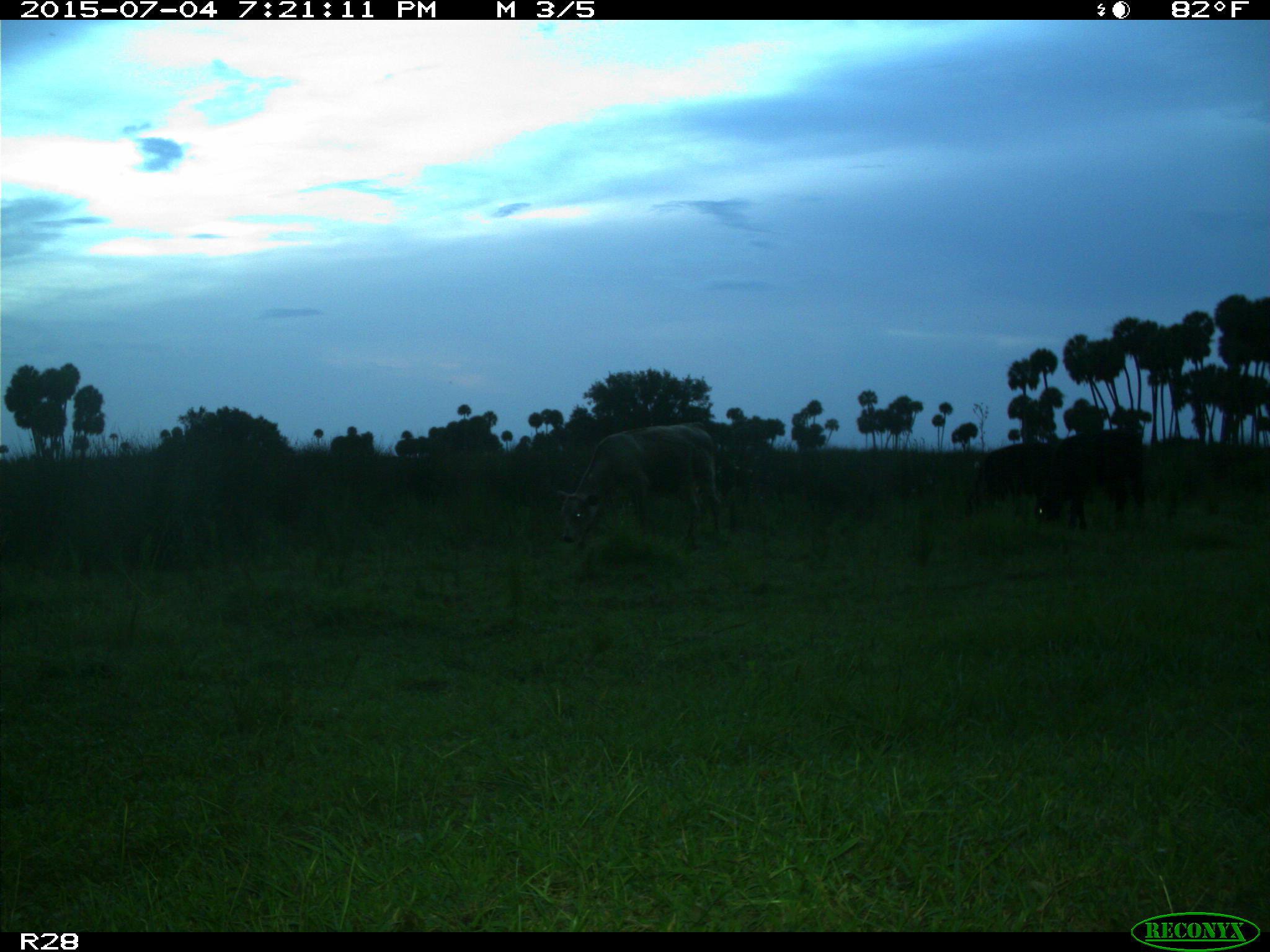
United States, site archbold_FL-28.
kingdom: Animalia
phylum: Chordata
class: Mammalia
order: Artiodactyla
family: Bovidae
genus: Bos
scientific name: Bos taurus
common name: domestic cow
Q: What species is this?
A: Bos taurus (domestic cow).